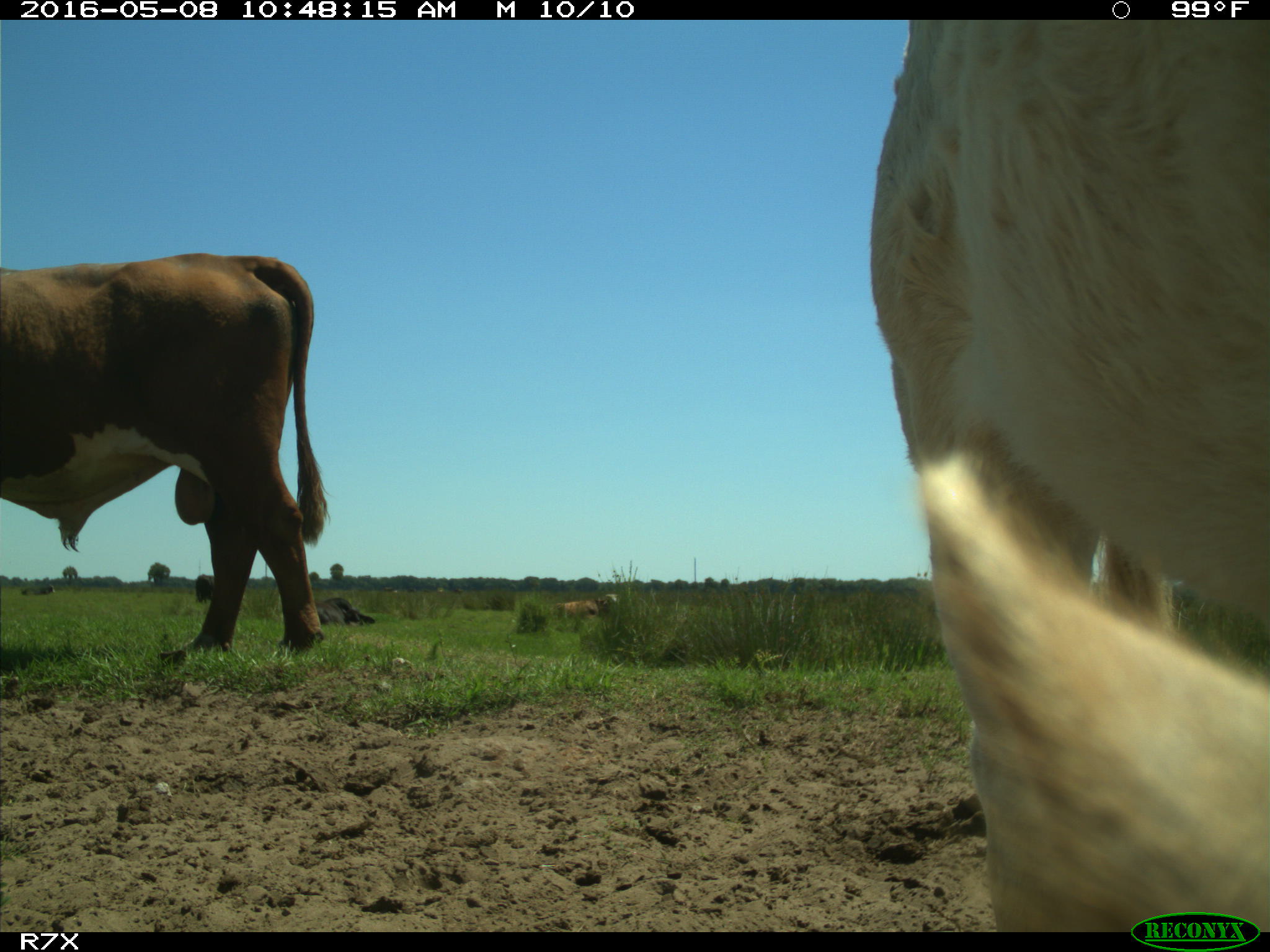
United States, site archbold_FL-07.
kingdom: Animalia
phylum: Chordata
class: Mammalia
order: Artiodactyla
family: Bovidae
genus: Bos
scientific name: Bos taurus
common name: domestic cow